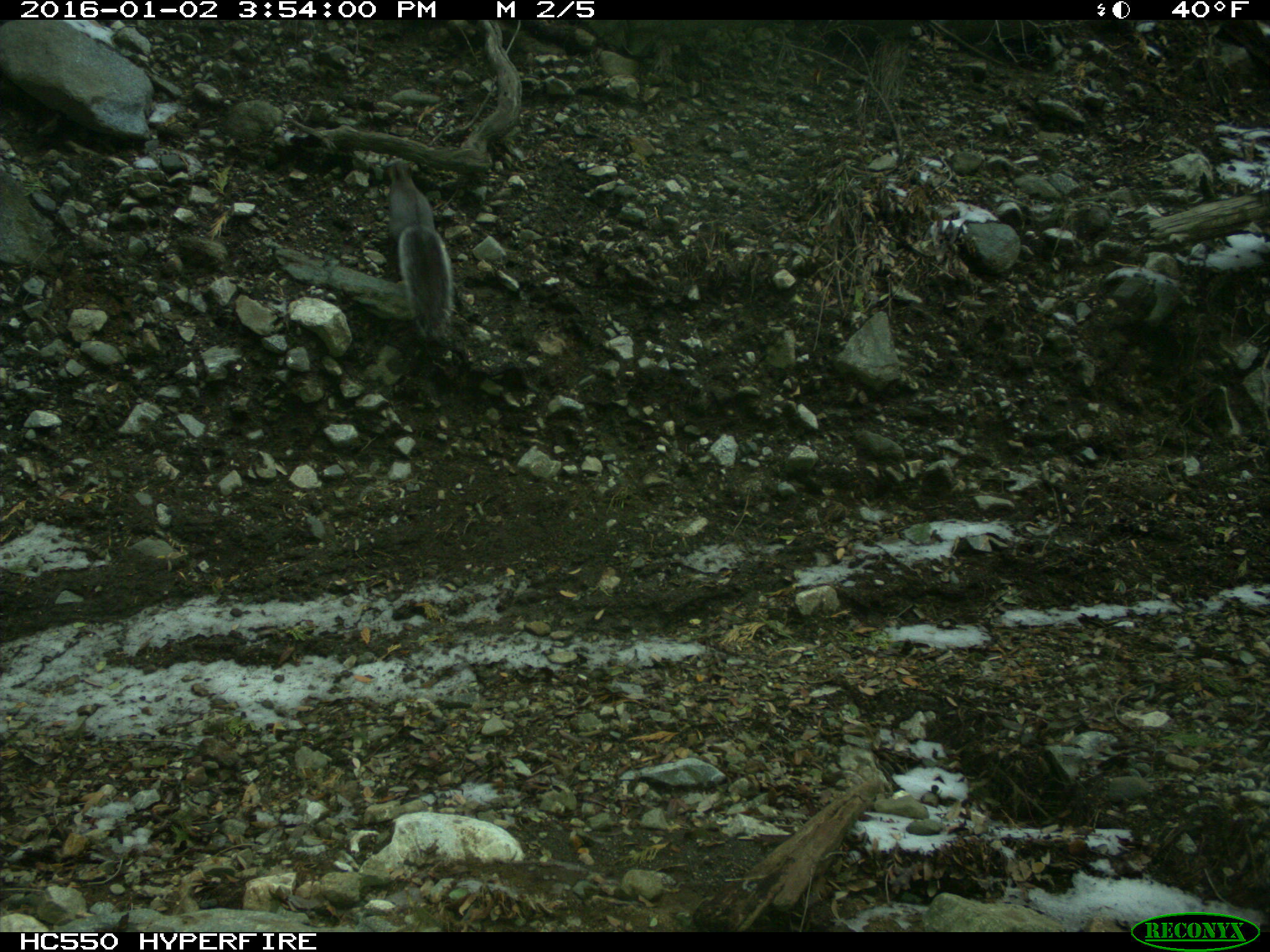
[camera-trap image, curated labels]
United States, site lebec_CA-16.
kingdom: Animalia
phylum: Chordata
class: Mammalia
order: Rodentia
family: Sciuridae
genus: Sciurus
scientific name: Sciurus carolinensis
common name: eastern gray squirrel